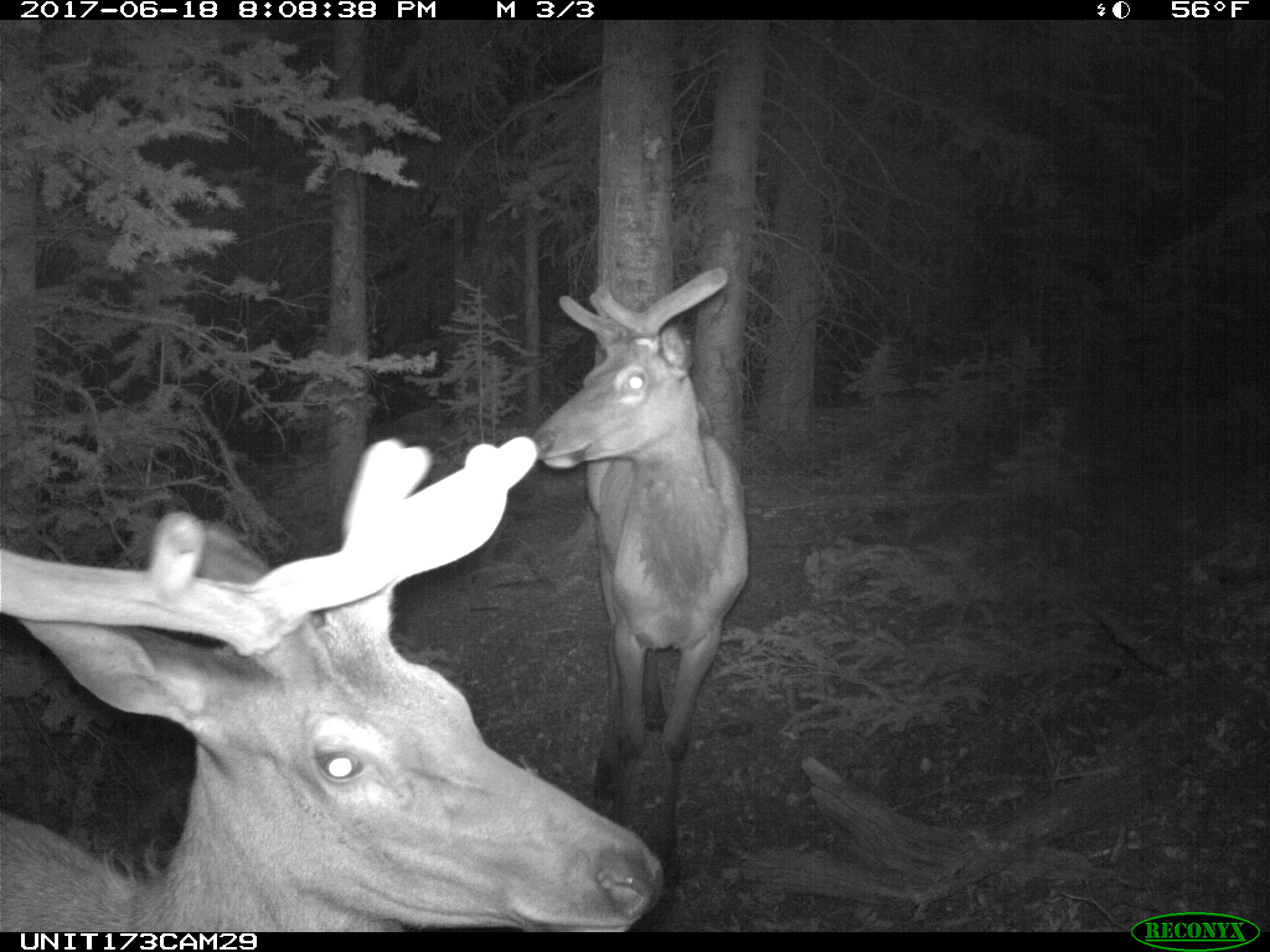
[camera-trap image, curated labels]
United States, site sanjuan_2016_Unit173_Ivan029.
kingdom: Animalia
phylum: Chordata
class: Mammalia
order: Artiodactyla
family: Cervidae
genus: Cervus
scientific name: Cervus elaphus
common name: red deer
Cervus elaphus (red deer).